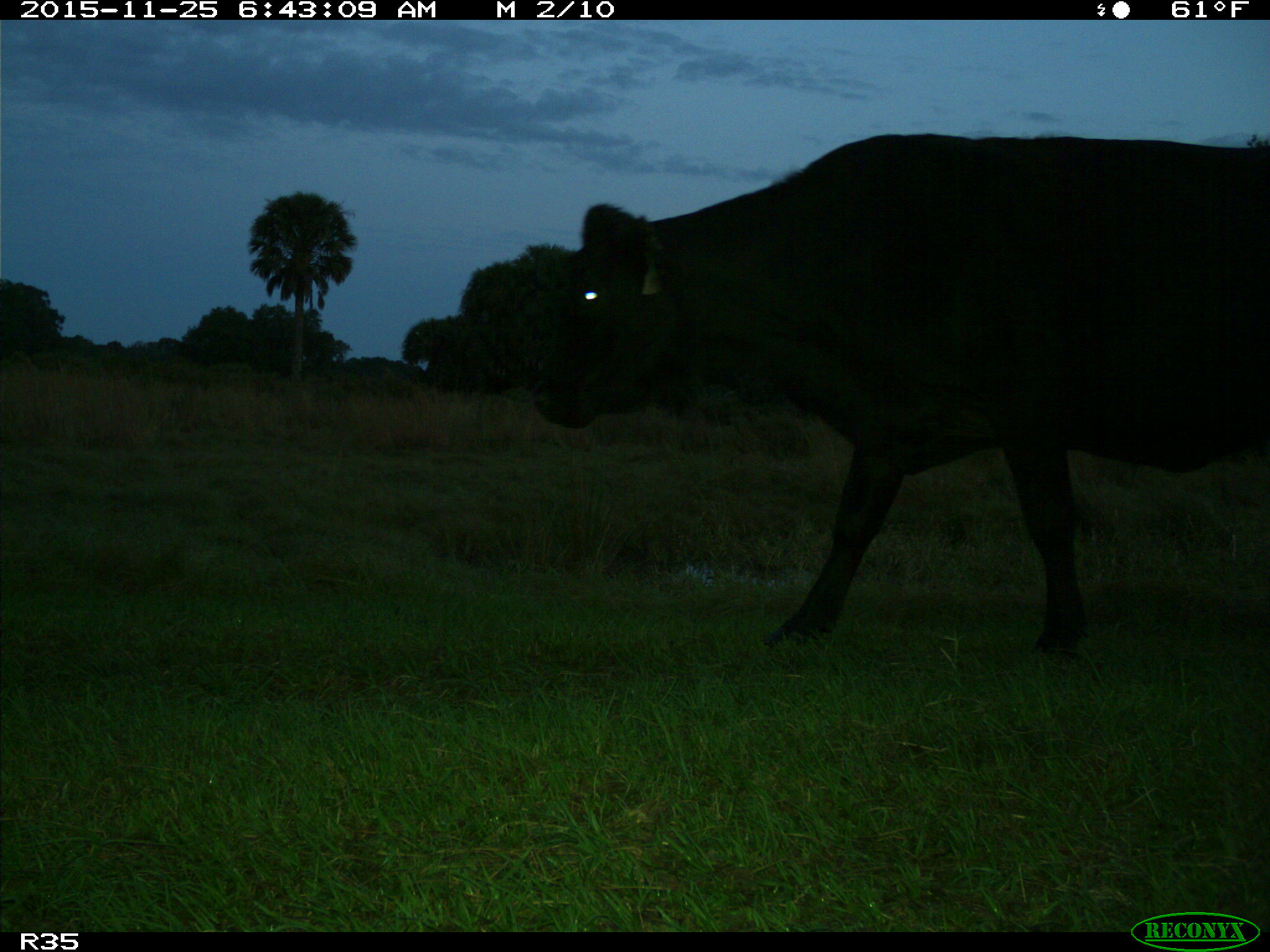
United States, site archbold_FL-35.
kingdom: Animalia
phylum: Chordata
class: Mammalia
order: Artiodactyla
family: Bovidae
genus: Bos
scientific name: Bos taurus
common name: domestic cow